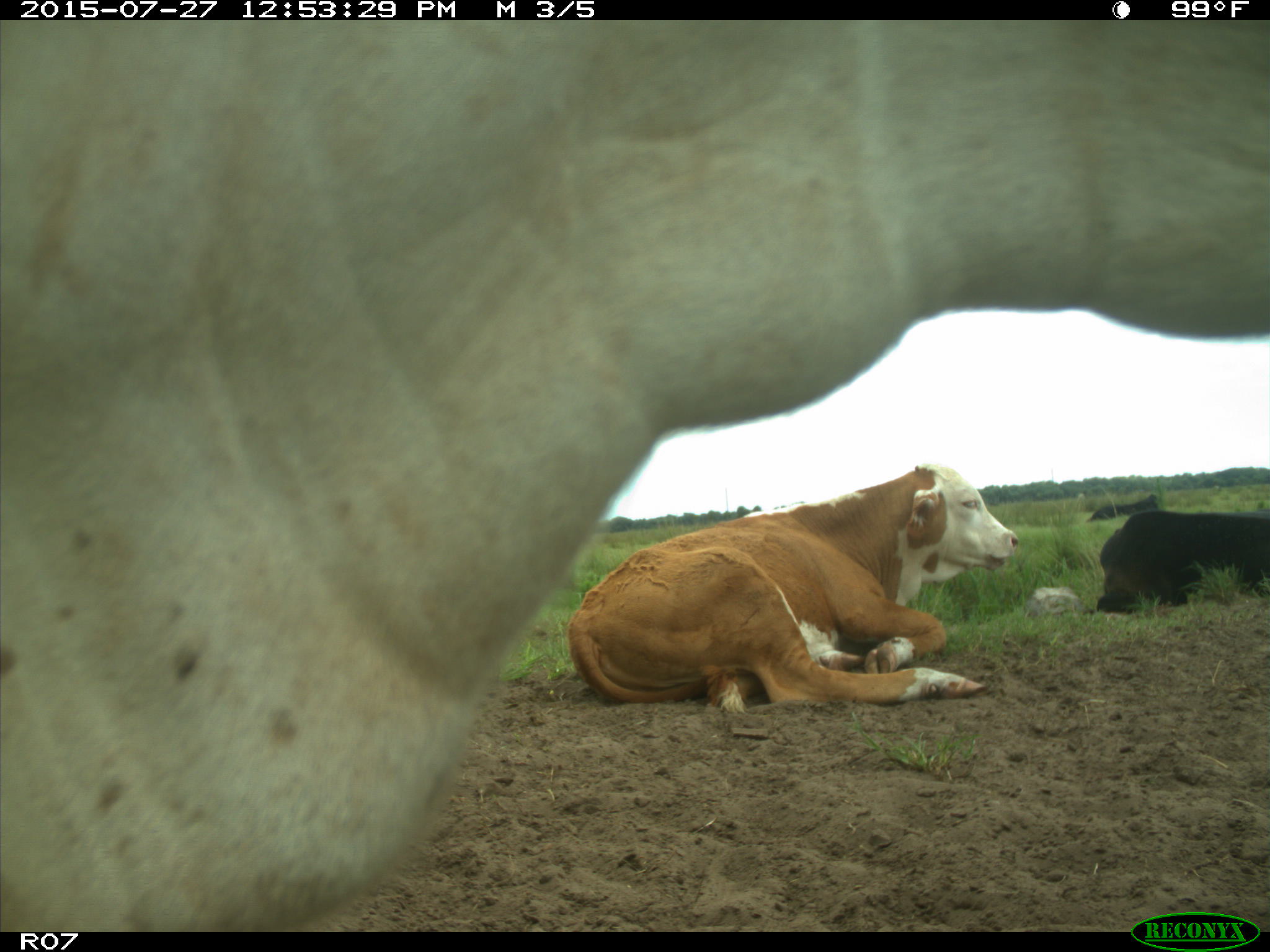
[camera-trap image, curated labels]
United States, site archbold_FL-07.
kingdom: Animalia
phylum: Chordata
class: Mammalia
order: Artiodactyla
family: Bovidae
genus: Bos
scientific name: Bos taurus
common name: domestic cow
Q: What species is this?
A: Bos taurus (domestic cow).